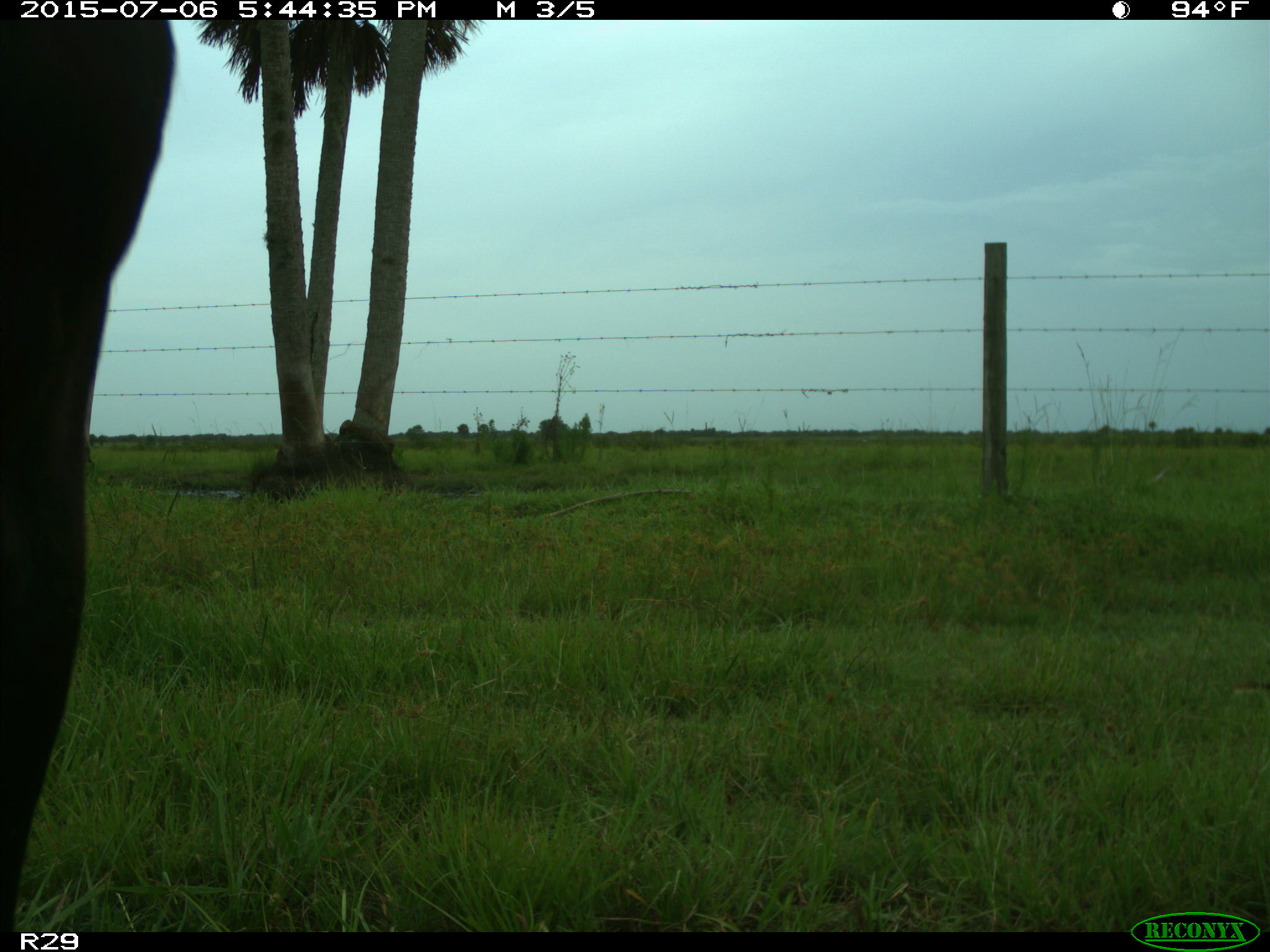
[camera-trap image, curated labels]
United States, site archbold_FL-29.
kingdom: Animalia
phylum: Chordata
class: Mammalia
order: Artiodactyla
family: Bovidae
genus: Bos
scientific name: Bos taurus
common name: domestic cow